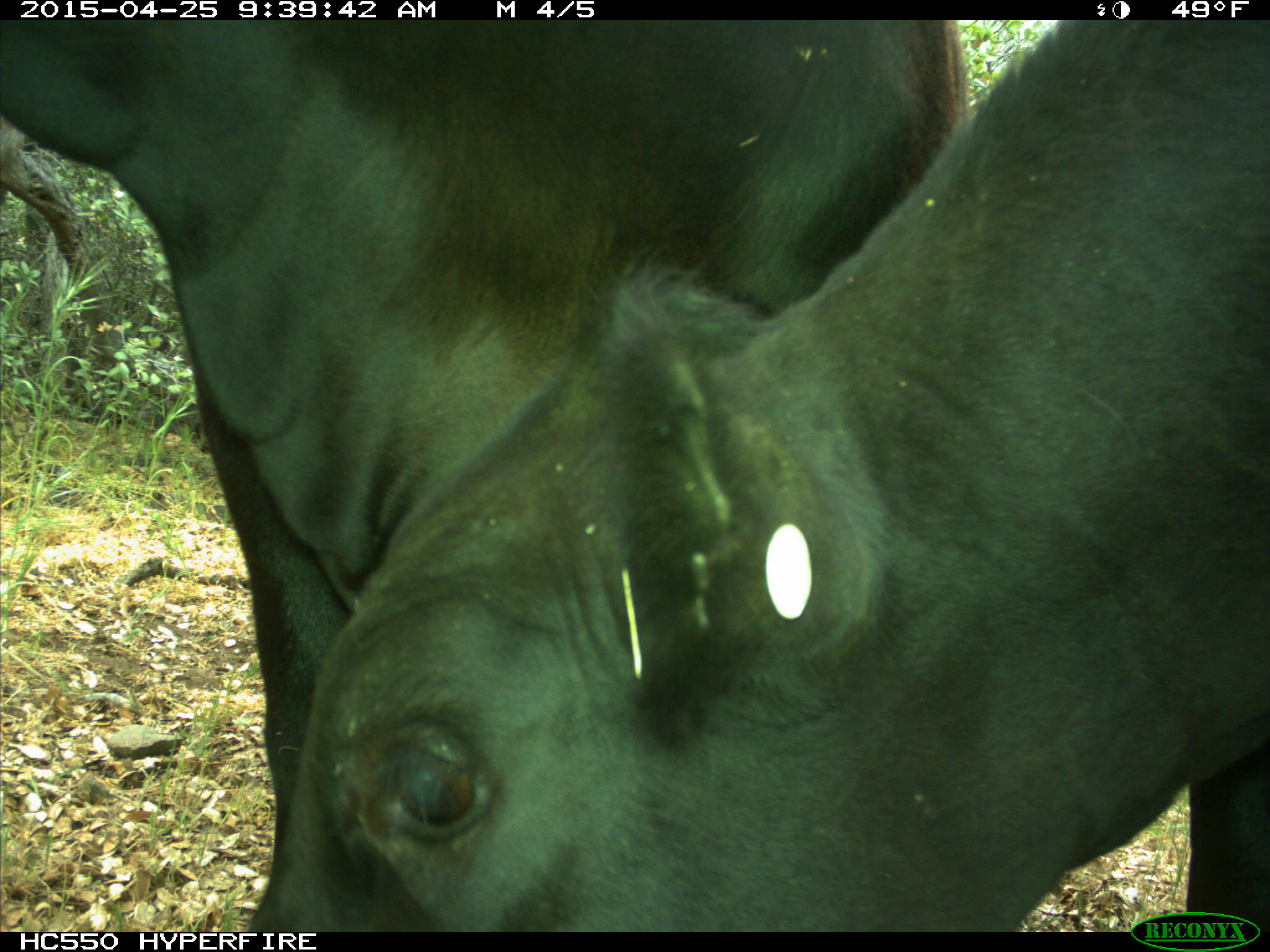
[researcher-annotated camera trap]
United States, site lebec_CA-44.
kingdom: Animalia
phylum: Chordata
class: Mammalia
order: Artiodactyla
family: Suidae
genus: Sus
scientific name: Sus scrofa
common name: wild boar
Sus scrofa (wild boar).